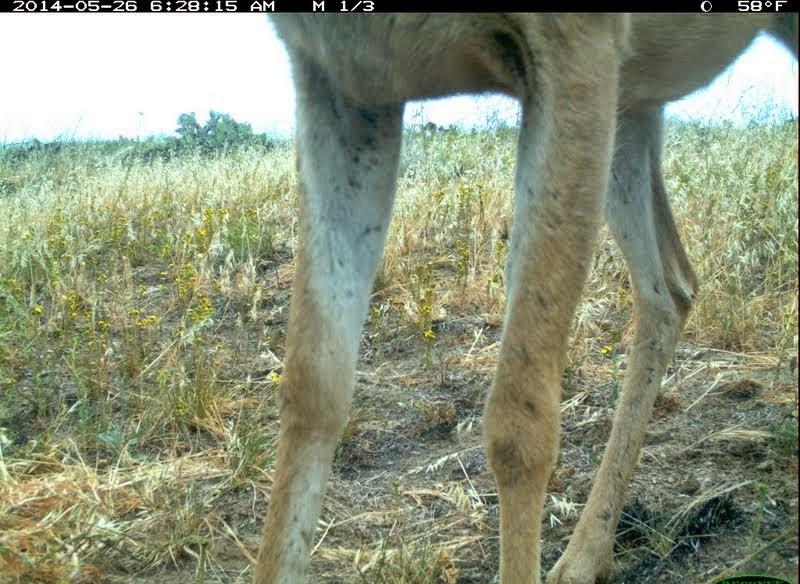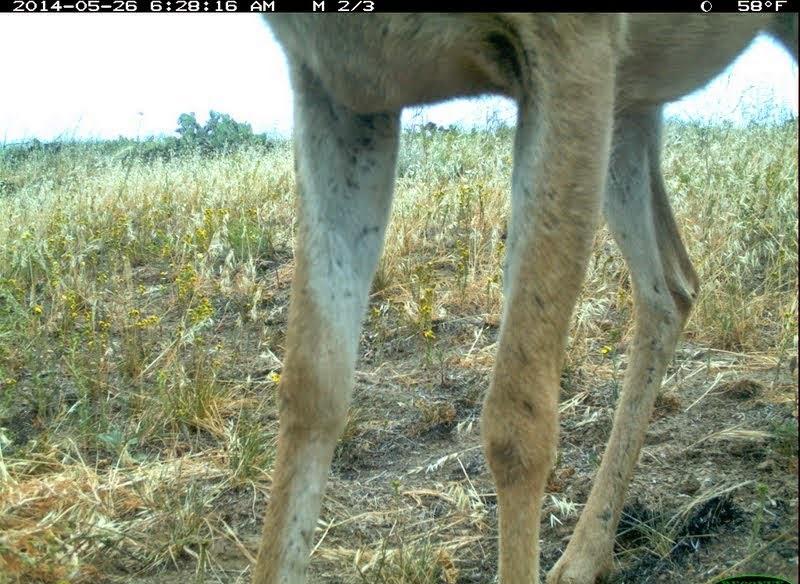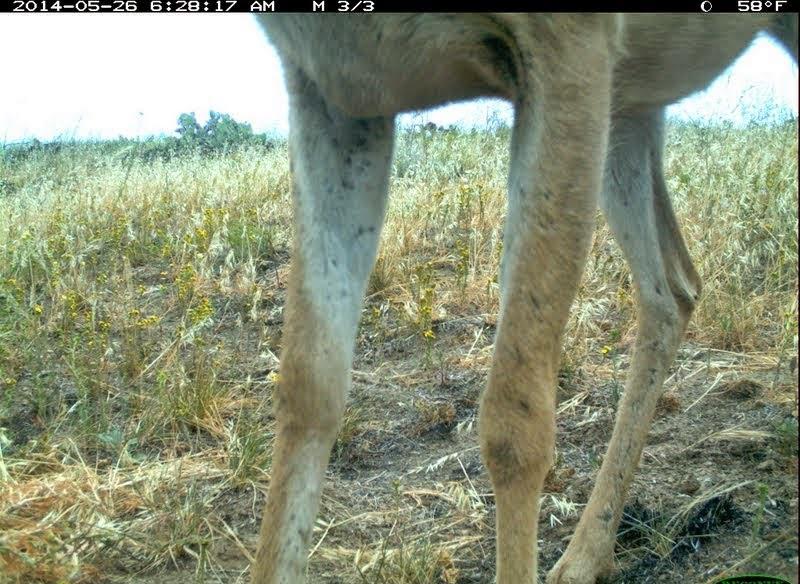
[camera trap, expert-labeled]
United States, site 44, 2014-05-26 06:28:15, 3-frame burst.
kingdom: Animalia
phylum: Chordata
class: Mammalia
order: Artiodactyla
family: Cervidae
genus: Odocoileus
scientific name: Odocoileus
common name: deer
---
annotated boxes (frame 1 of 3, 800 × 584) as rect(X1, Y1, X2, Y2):
deer: rect(250, 13, 799, 583)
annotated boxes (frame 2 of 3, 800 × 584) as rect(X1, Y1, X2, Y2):
deer: rect(252, 12, 799, 582)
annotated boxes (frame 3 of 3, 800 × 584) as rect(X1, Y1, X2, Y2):
deer: rect(246, 12, 799, 583)